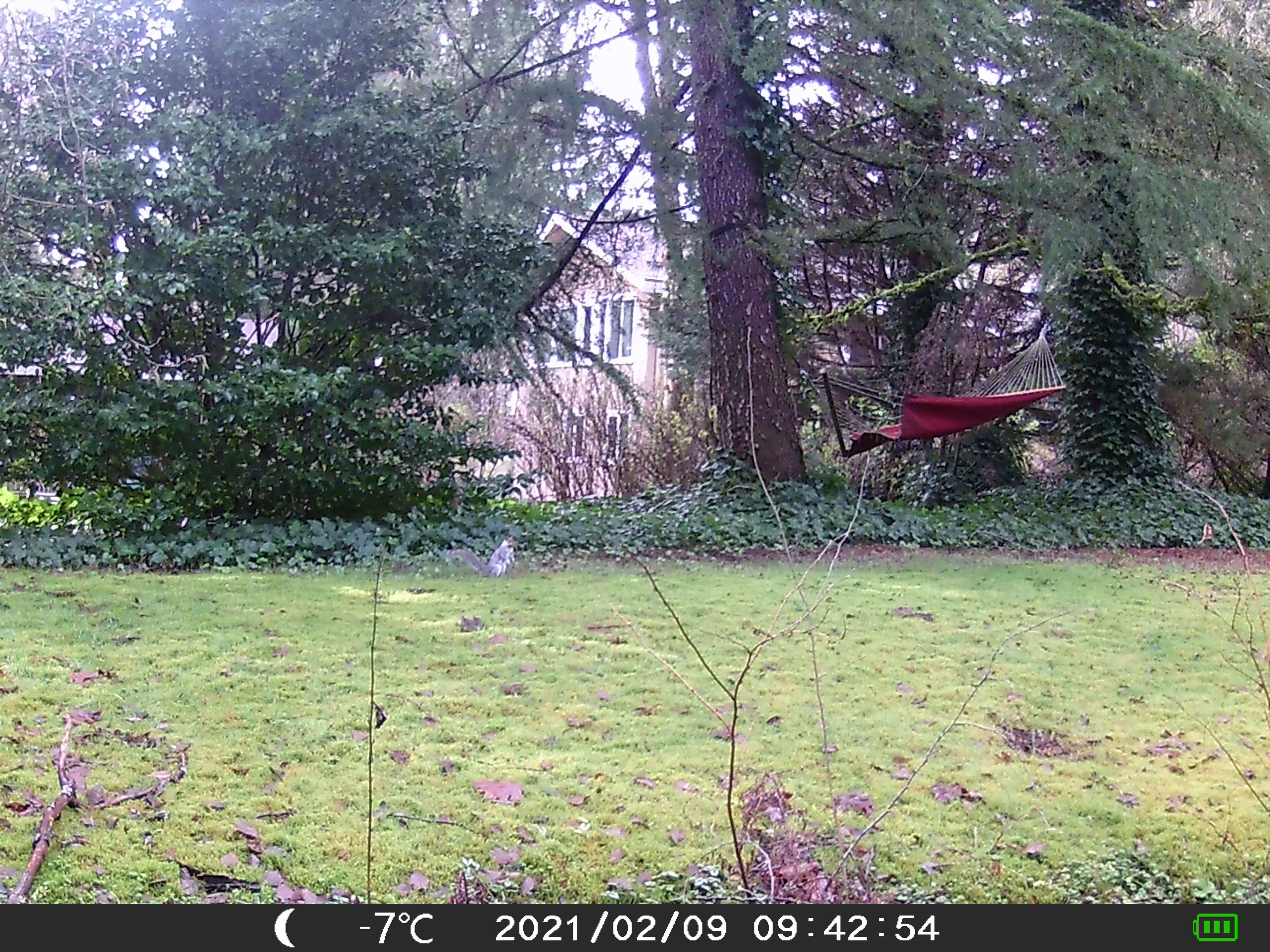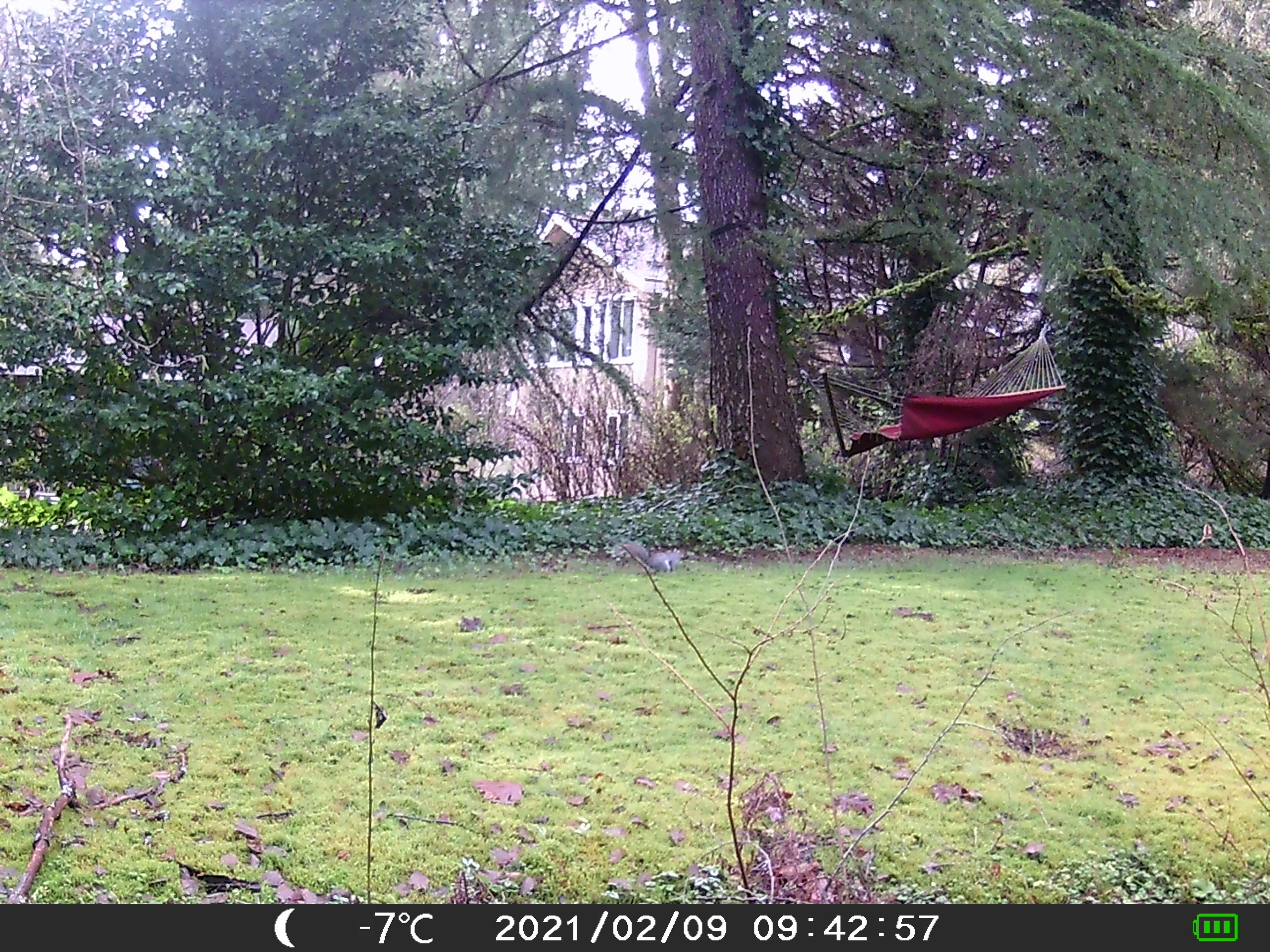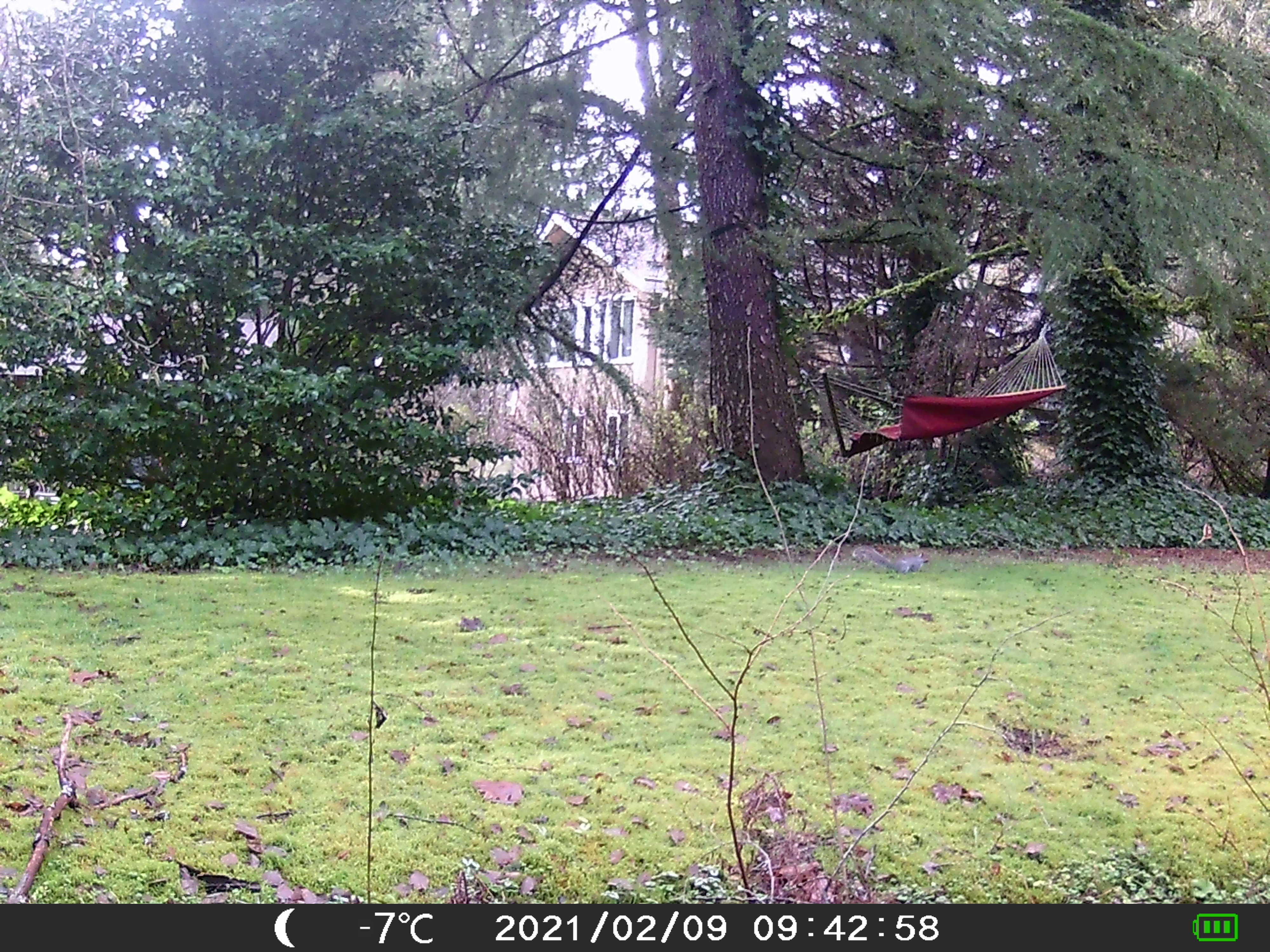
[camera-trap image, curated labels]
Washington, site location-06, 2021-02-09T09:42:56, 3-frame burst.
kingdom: Animalia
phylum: Chordata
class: Mammalia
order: Rodentia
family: Sciuridae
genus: Sciurus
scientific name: Sciurus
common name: squirrel